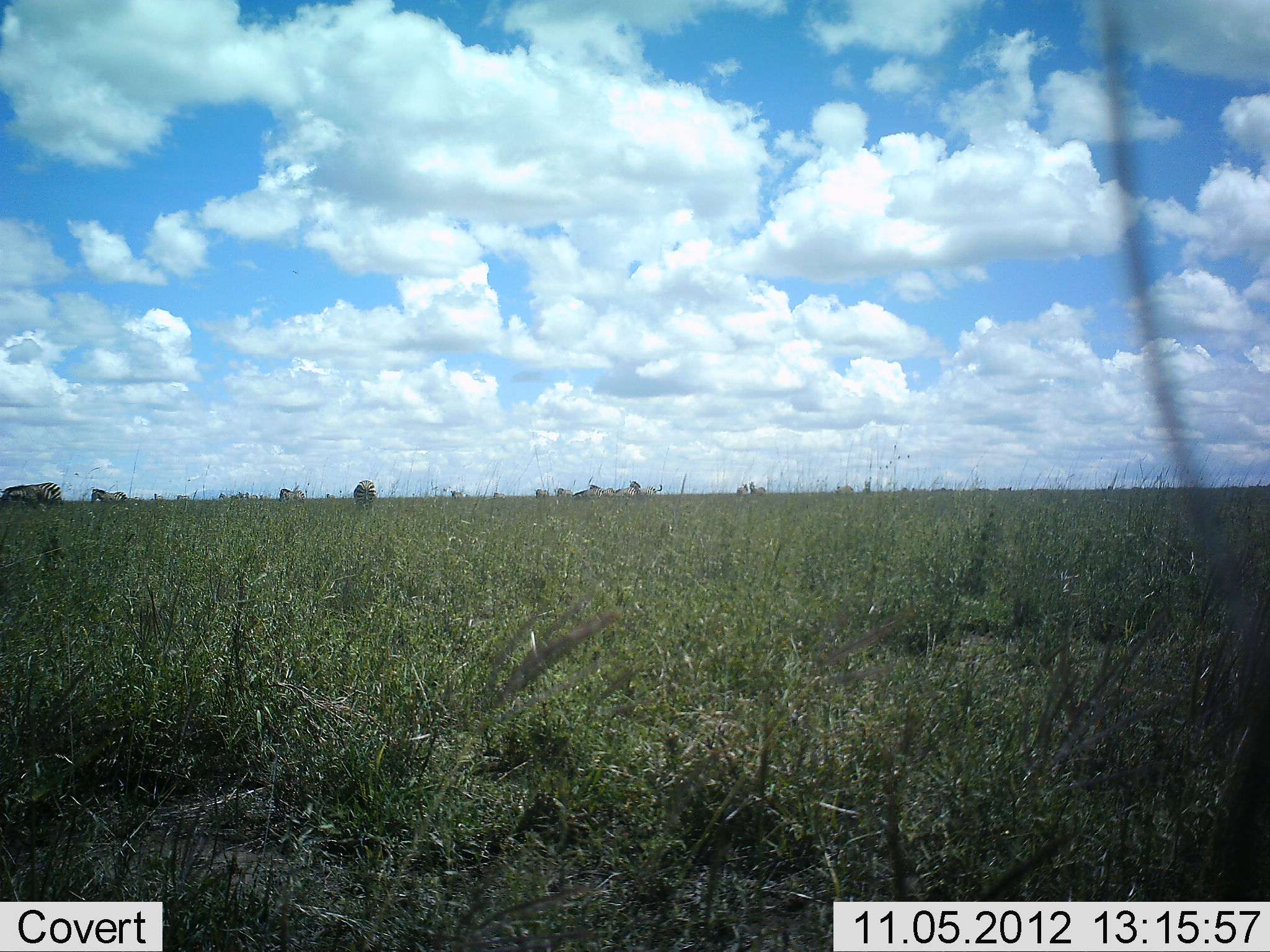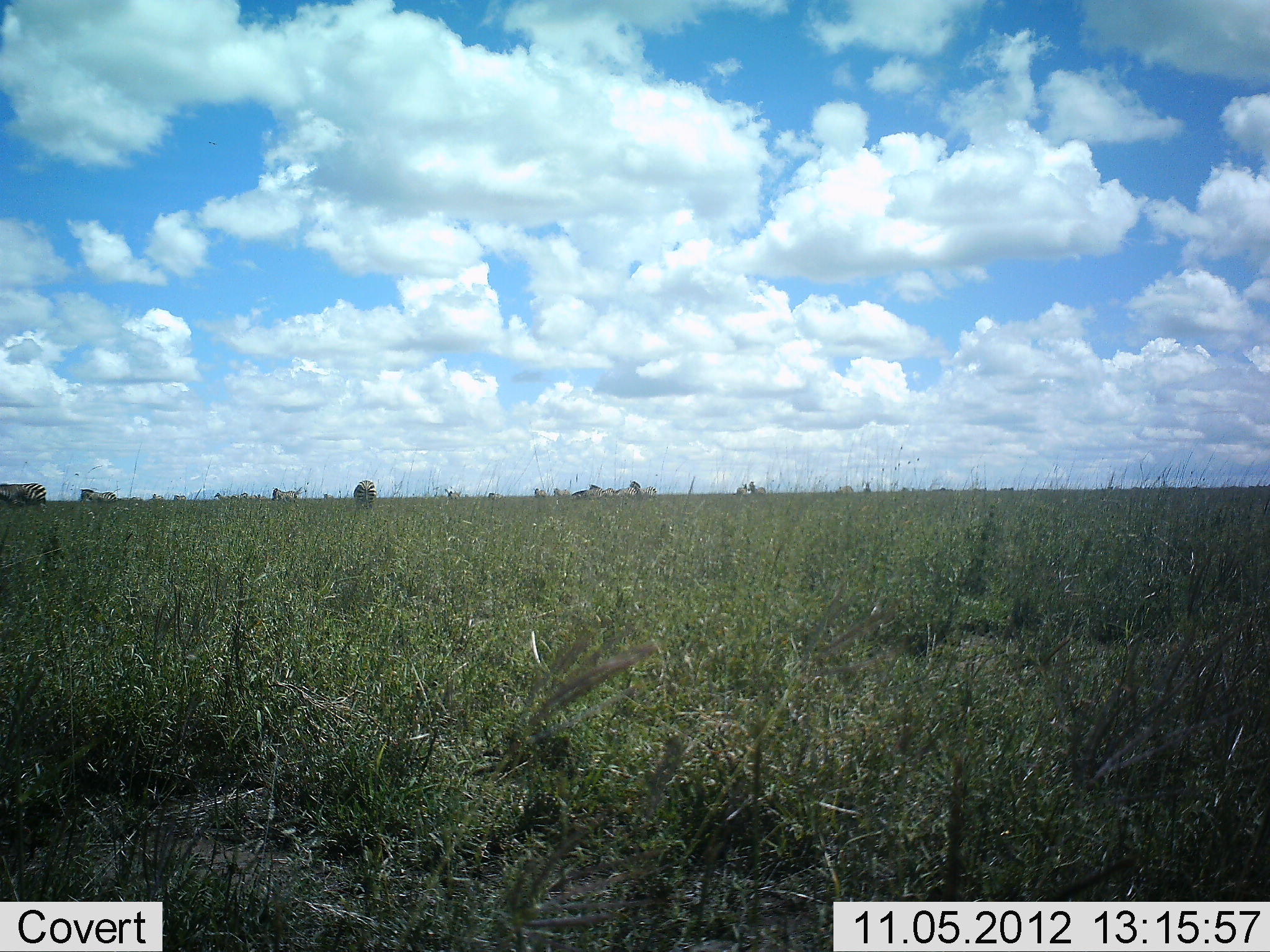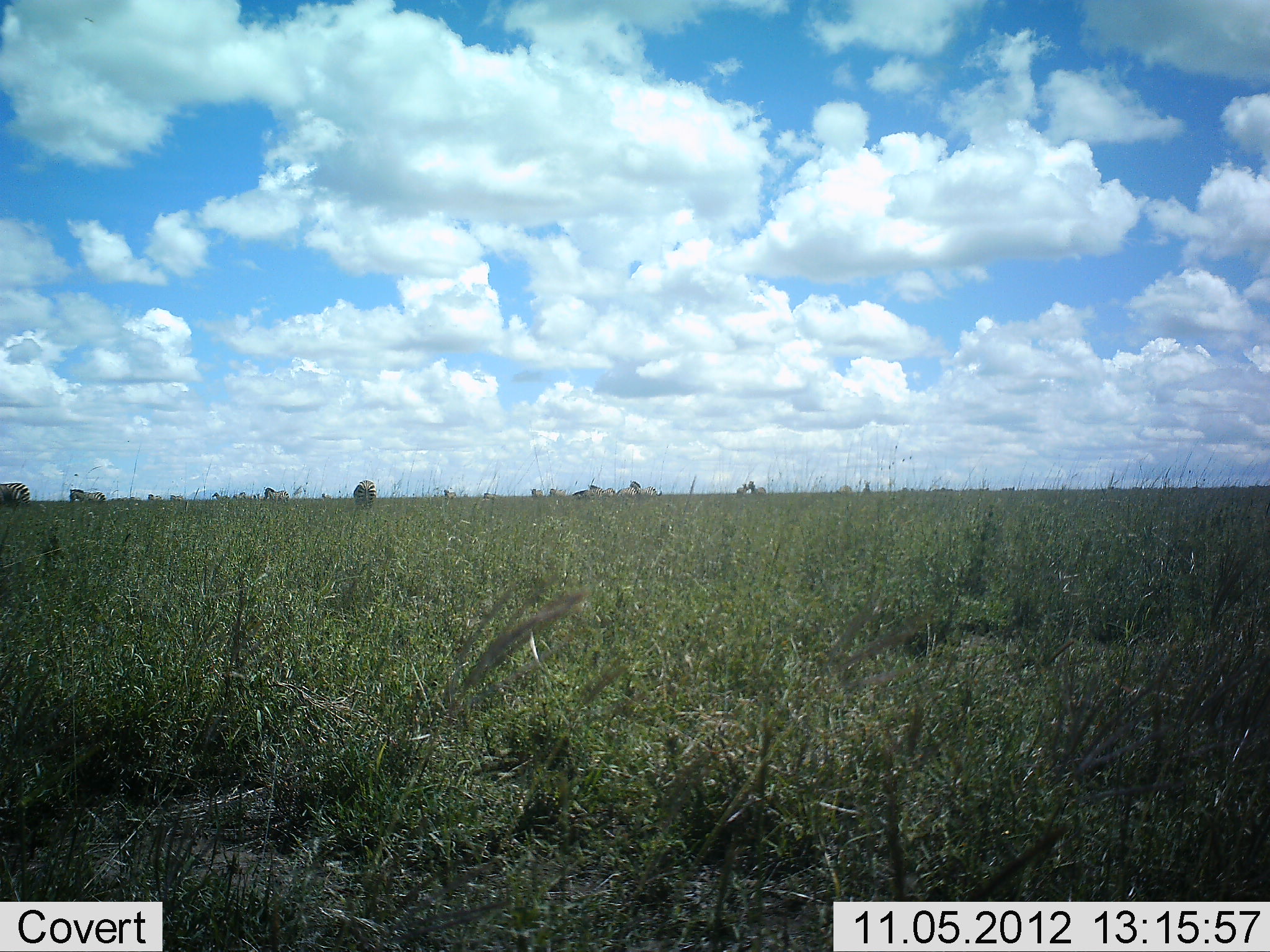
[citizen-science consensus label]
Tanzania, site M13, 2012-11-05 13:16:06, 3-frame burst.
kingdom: Animalia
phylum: Chordata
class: Mammalia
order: Perissodactyla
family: Equidae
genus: Equus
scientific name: Equus quagga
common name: plains zebra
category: zebra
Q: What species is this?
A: Zebra (plains zebra) (Equus quagga).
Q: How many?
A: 11-50.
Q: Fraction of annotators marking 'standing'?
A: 45%.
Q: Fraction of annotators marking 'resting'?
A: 0%.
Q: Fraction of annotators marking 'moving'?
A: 91%.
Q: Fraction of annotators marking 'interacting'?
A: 0%.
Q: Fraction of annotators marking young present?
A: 0%.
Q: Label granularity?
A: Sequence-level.